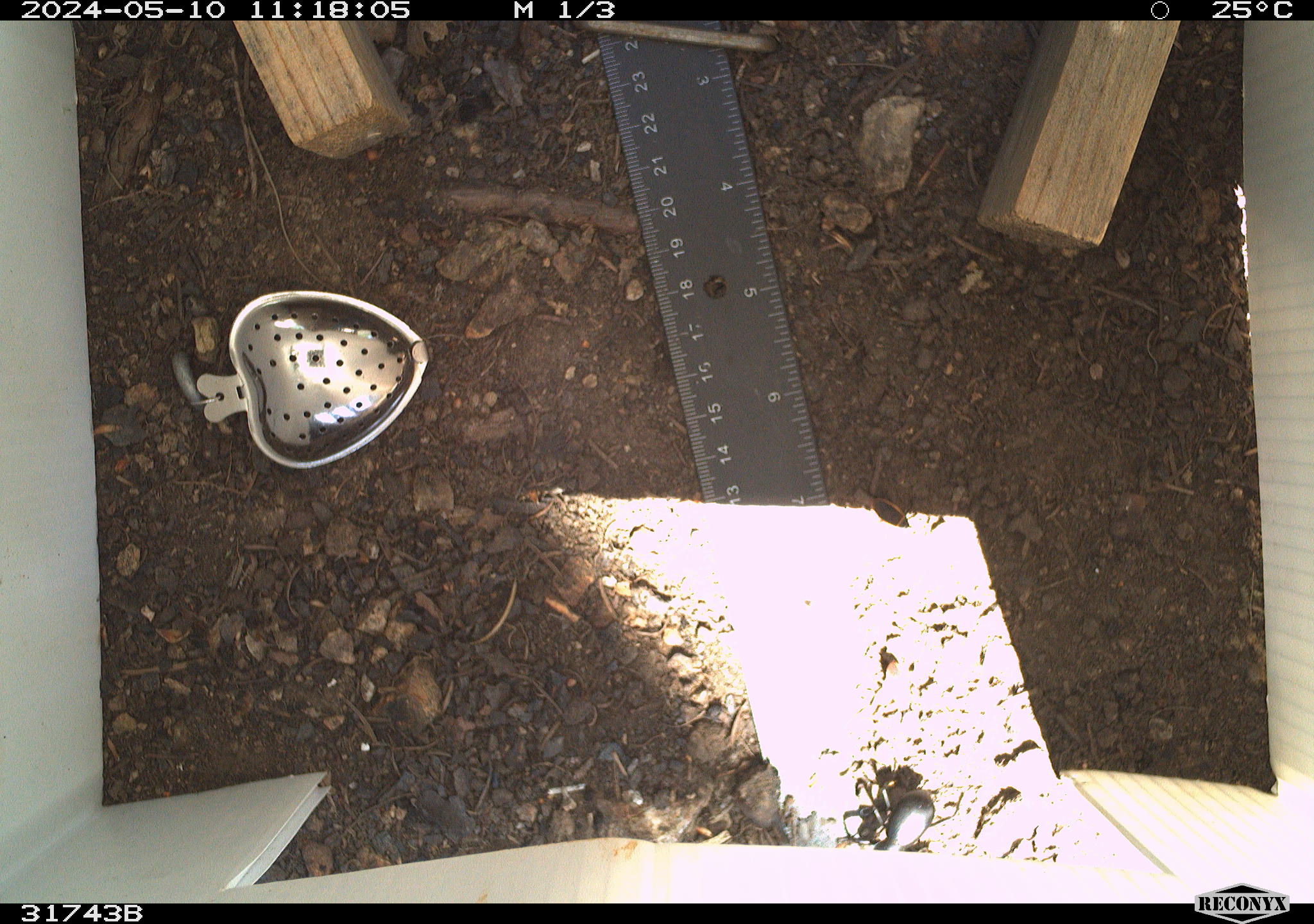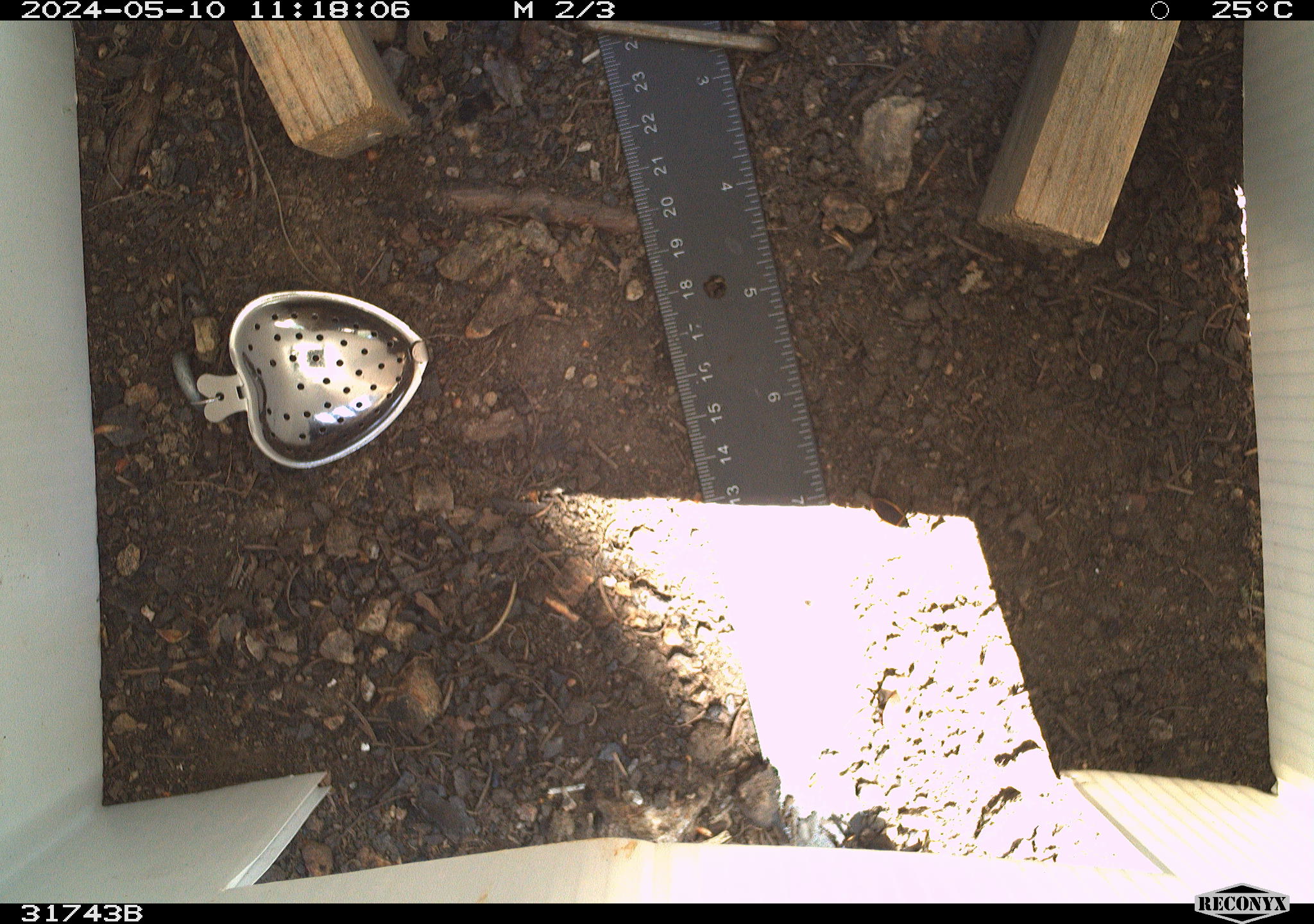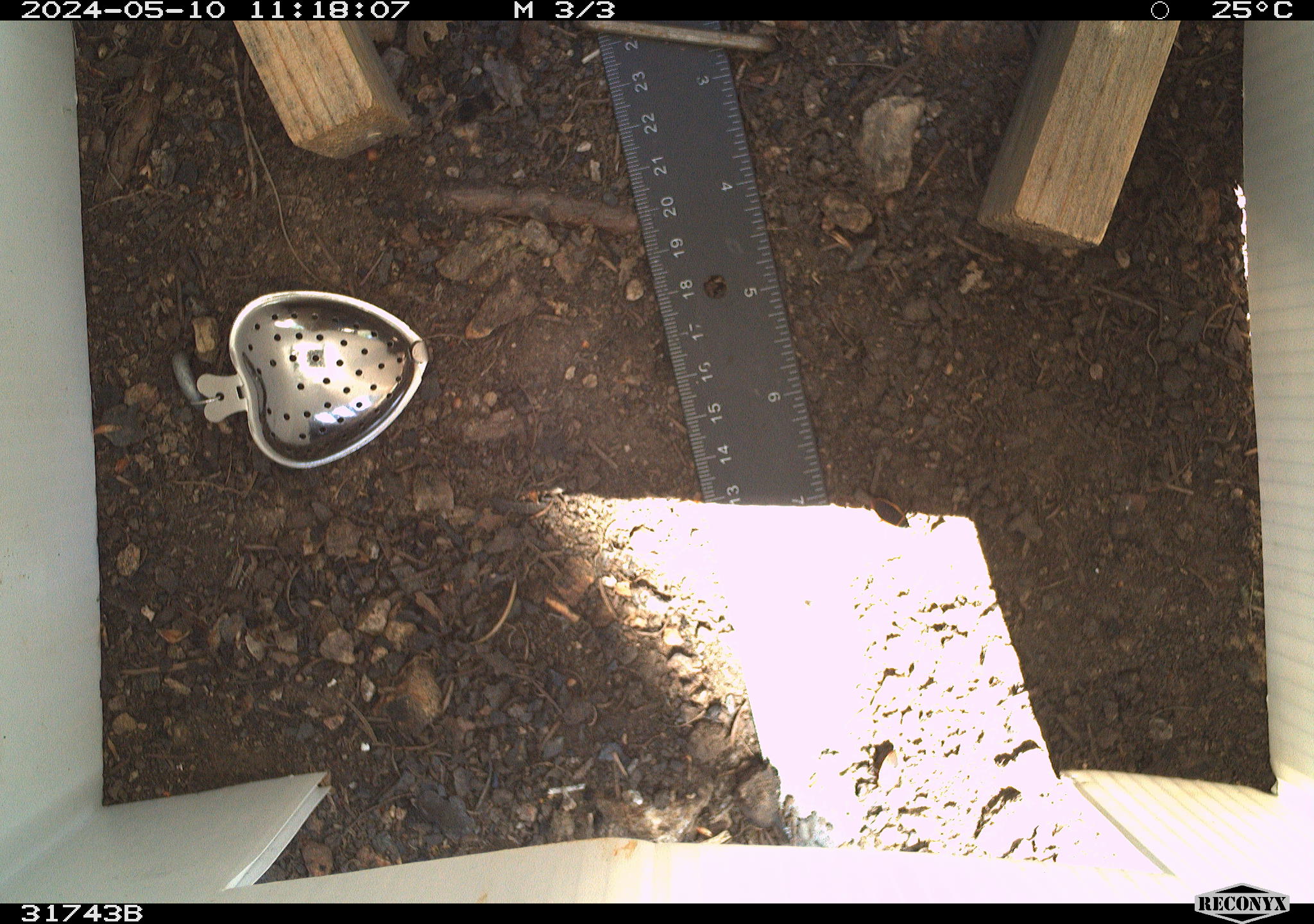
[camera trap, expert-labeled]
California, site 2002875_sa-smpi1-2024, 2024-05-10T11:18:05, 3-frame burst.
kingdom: Animalia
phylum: Arthropoda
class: Insecta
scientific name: Insecta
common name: insect